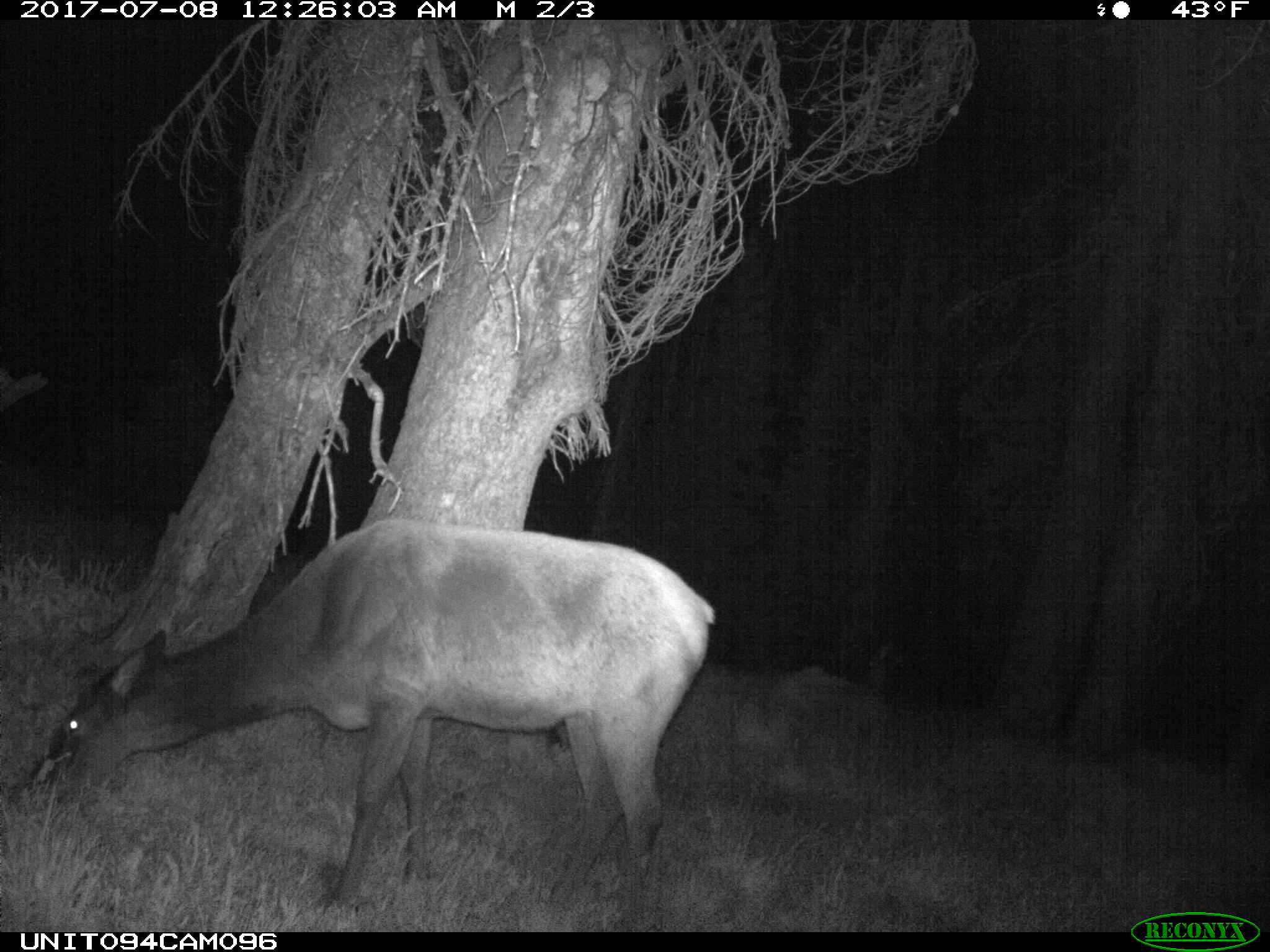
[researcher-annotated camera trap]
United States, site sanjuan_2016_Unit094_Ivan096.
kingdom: Animalia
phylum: Chordata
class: Mammalia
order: Artiodactyla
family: Cervidae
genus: Cervus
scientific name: Cervus elaphus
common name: red deer